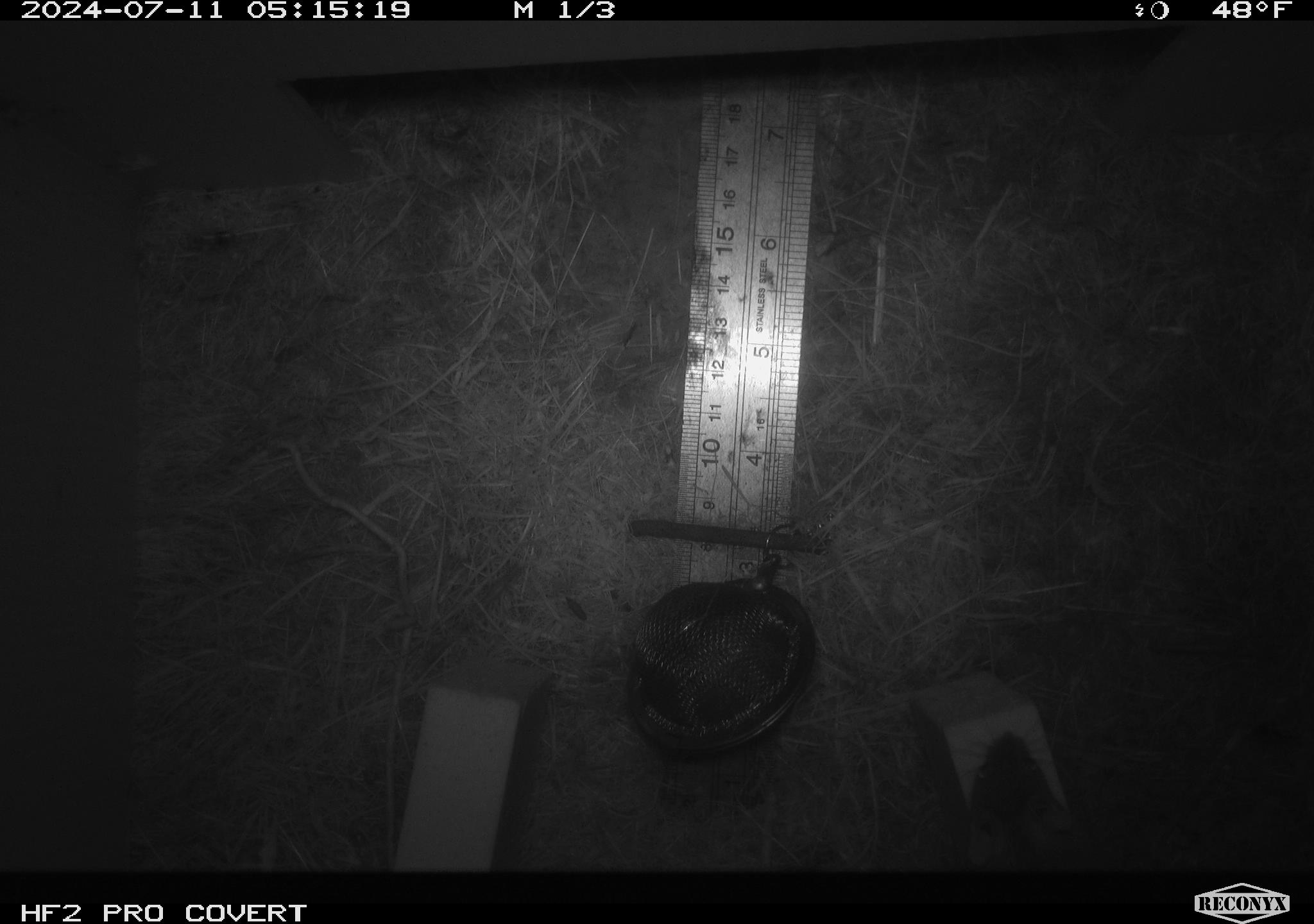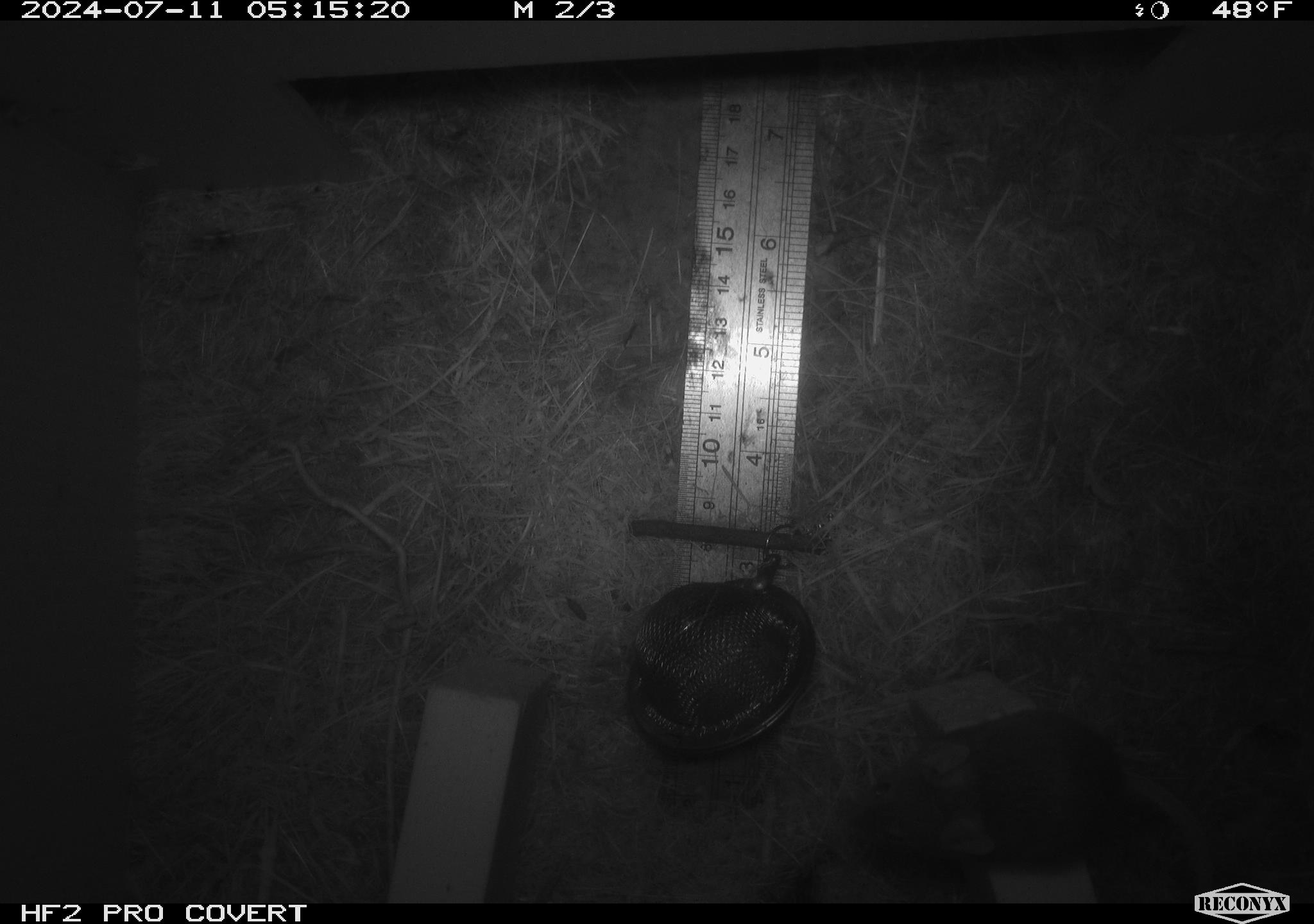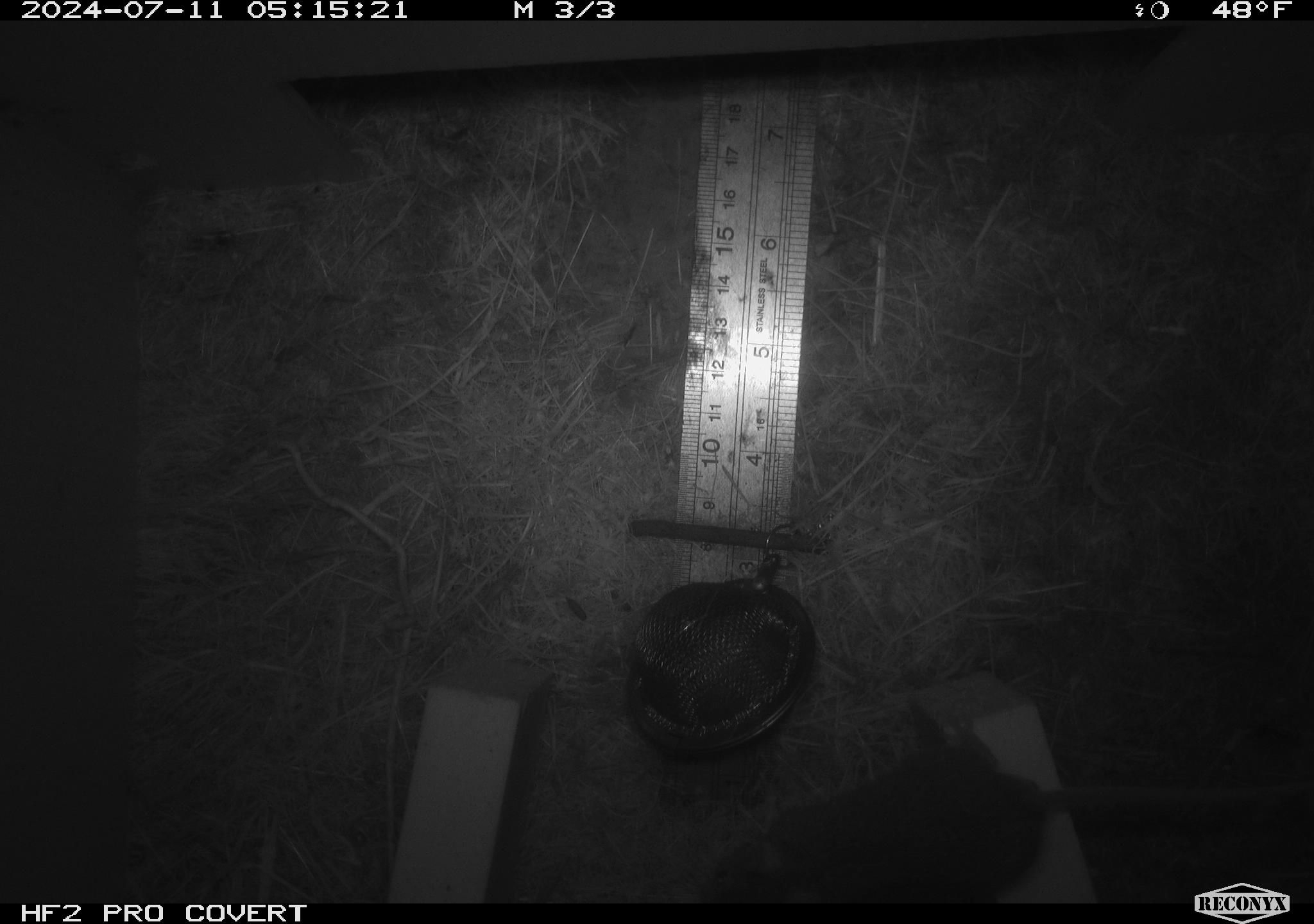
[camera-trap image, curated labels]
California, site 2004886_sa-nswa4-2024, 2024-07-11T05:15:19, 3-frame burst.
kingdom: Animalia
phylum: Chordata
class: Mammalia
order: Rodentia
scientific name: Rodentia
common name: mouse species